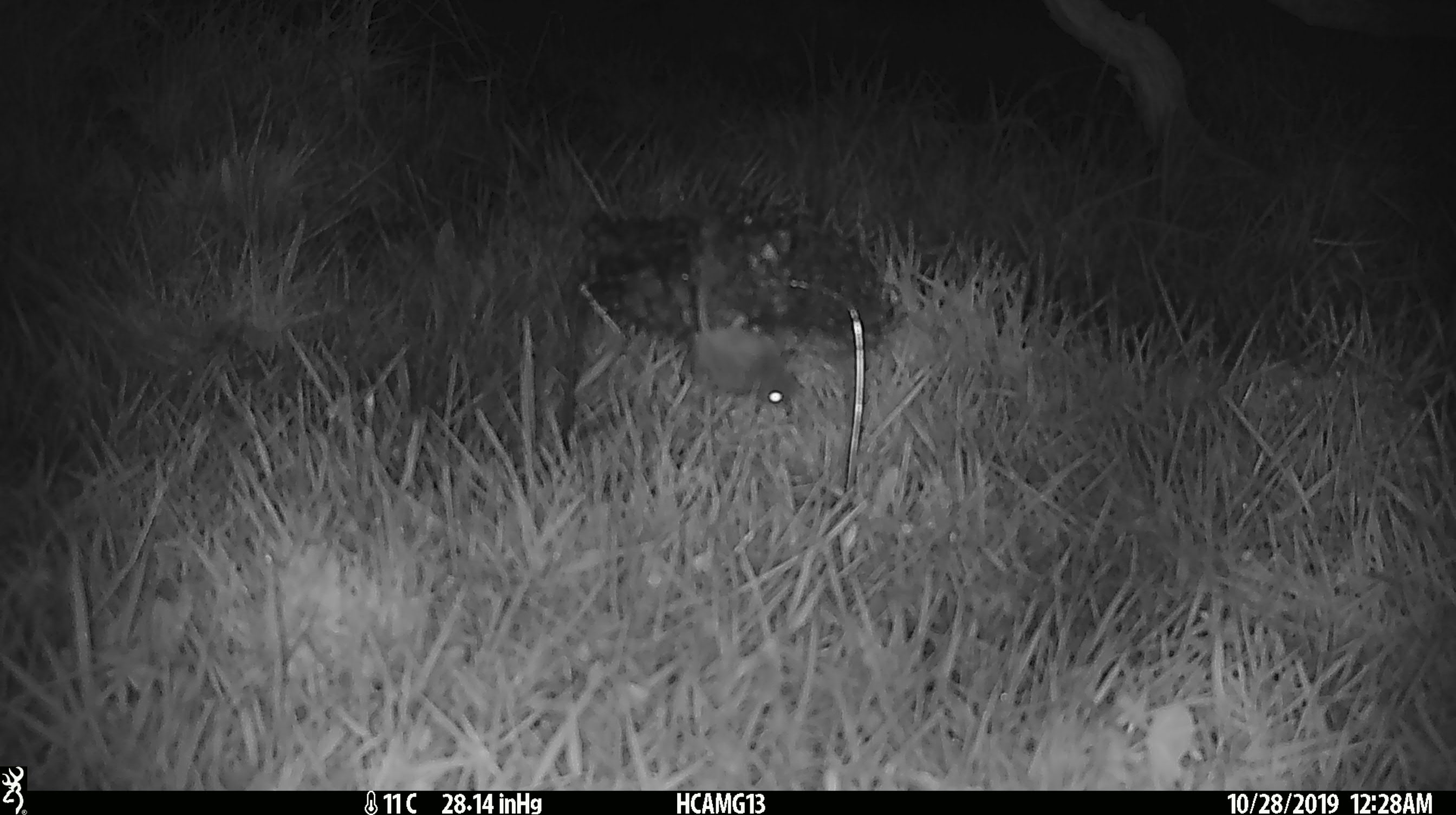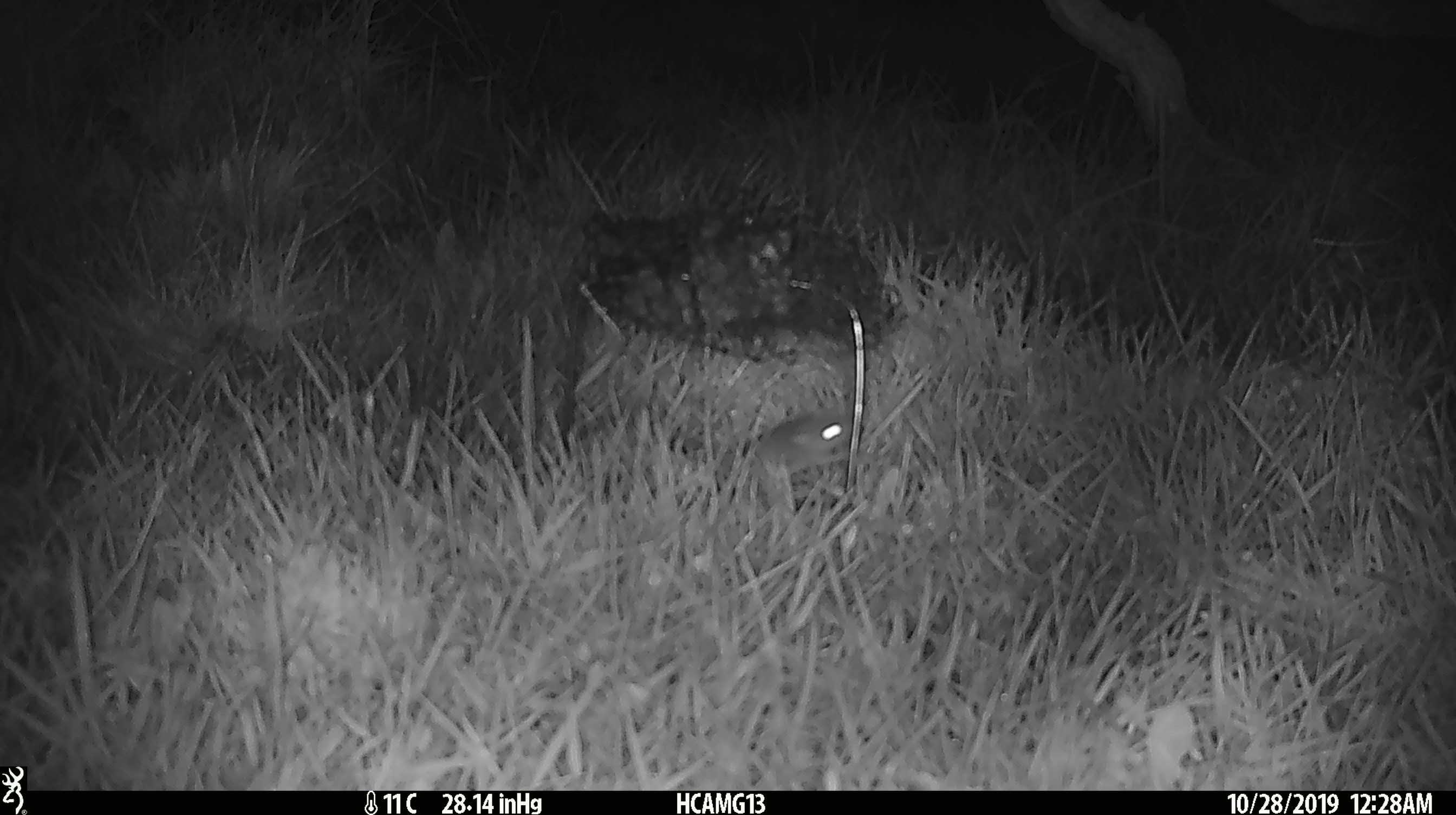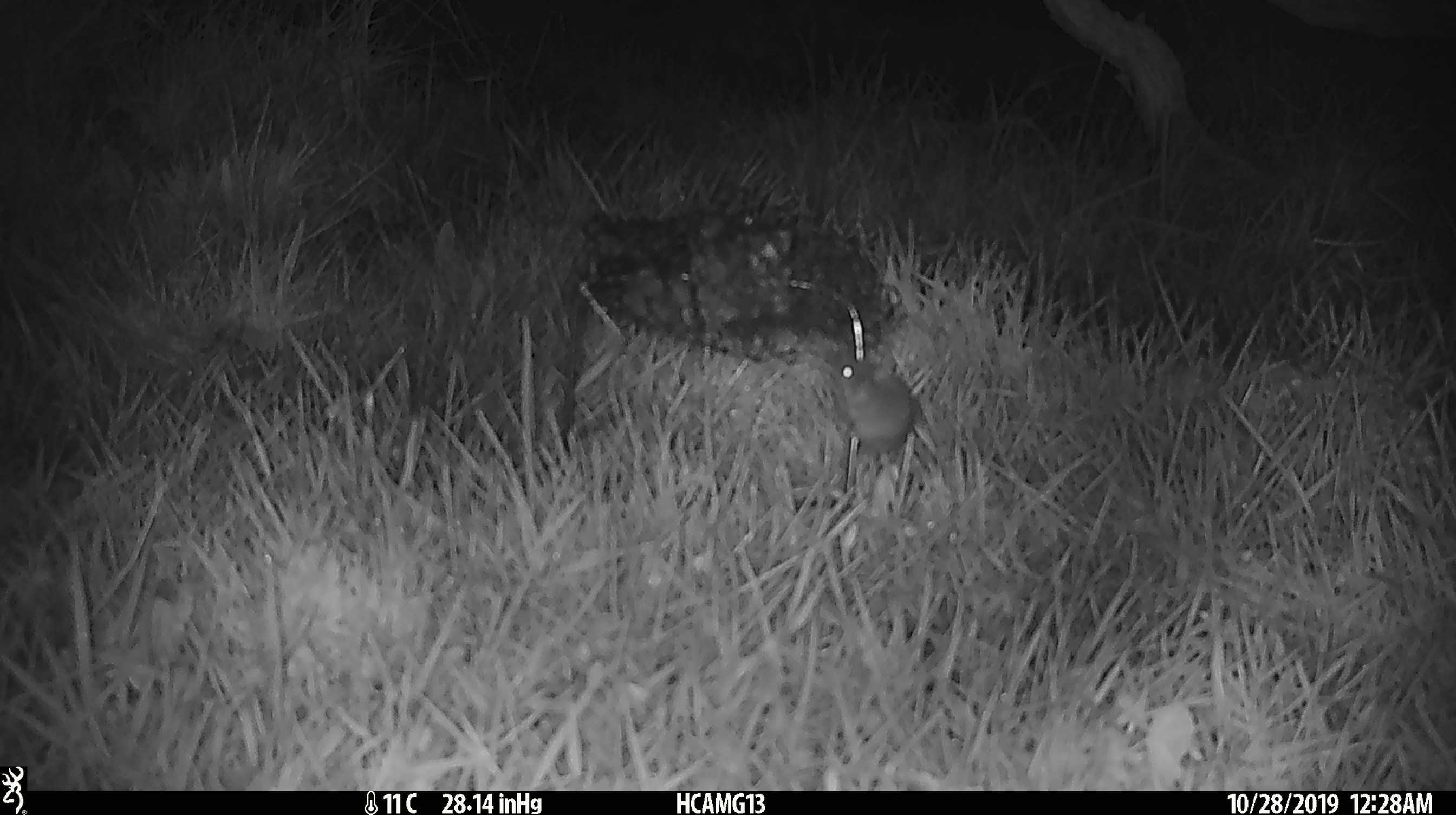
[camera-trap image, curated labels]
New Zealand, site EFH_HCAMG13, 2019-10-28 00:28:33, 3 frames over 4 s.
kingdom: Animalia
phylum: Chordata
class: Mammalia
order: Rodentia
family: Muridae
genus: Mus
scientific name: Mus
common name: mouse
Mouse (Mus).